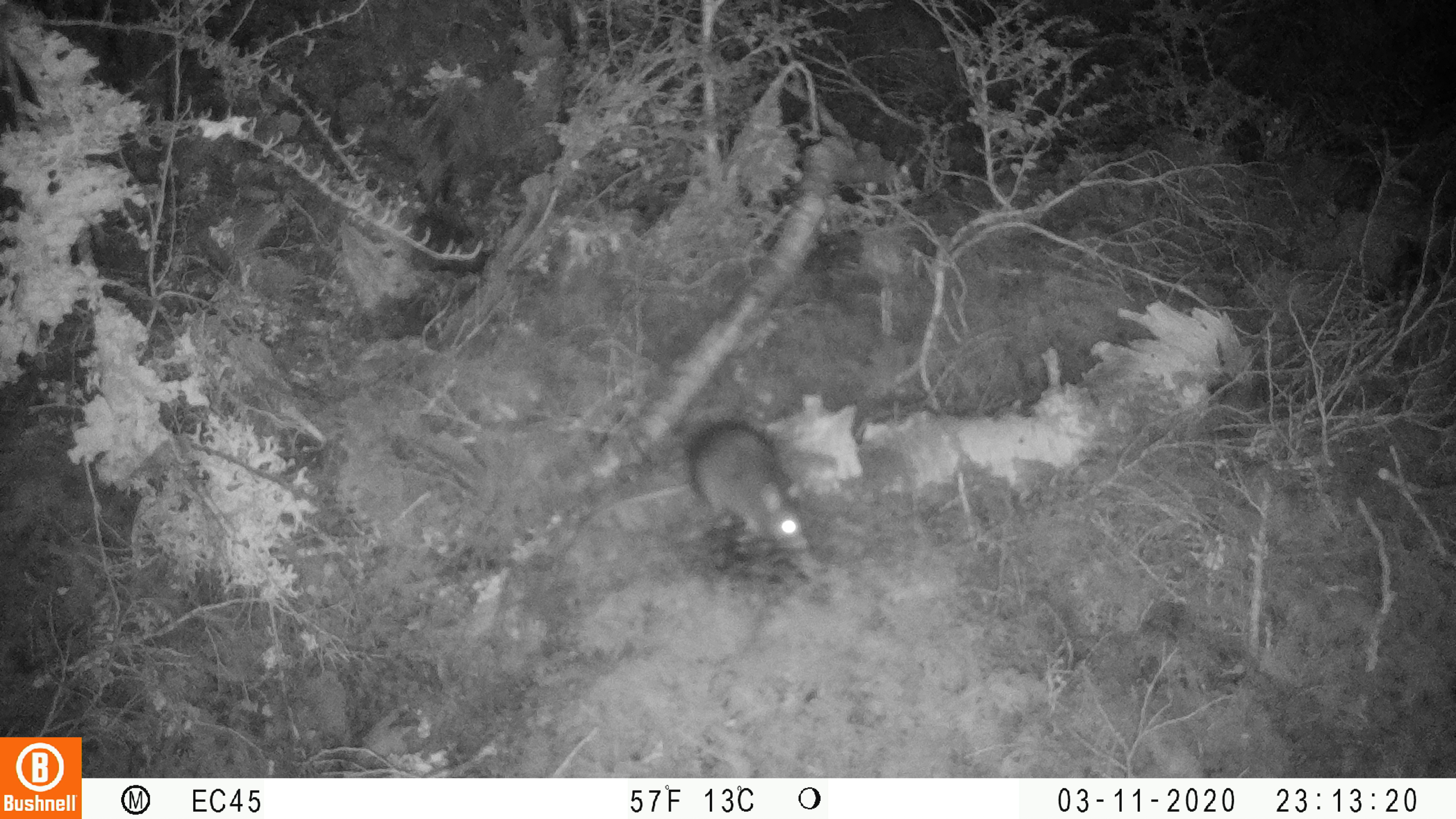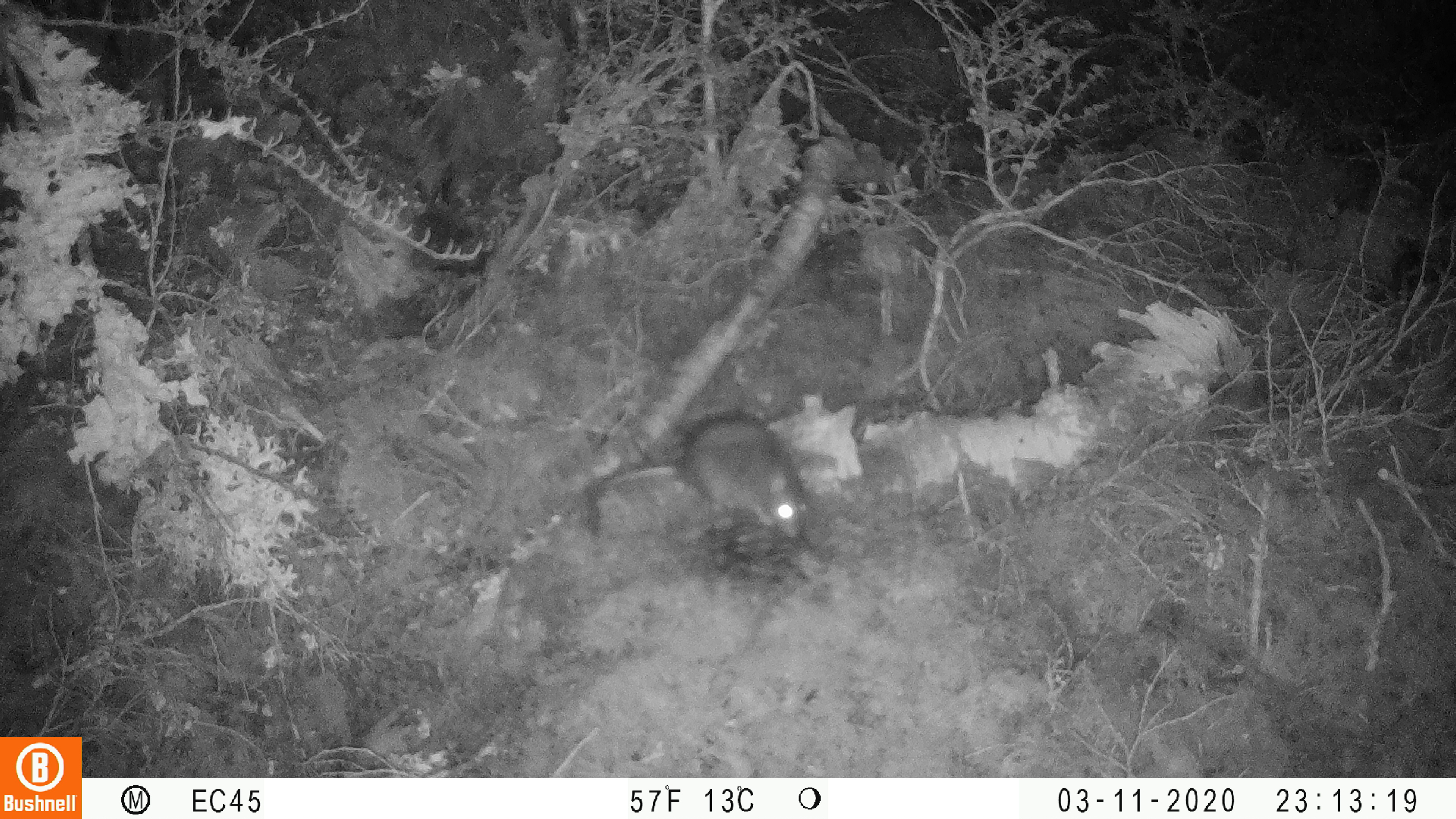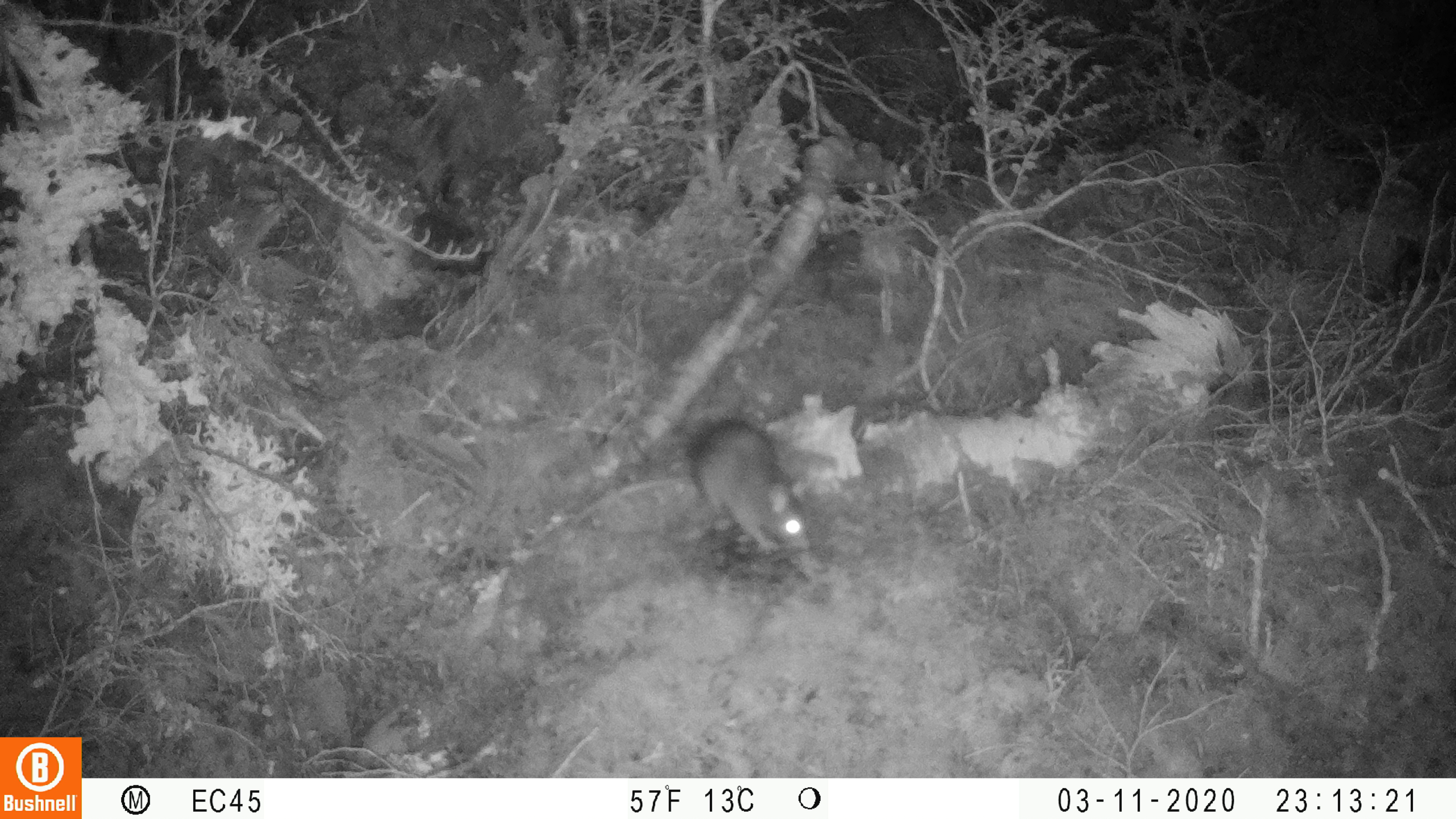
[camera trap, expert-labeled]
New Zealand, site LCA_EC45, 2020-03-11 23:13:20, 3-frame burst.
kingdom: Animalia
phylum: Chordata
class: Mammalia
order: Rodentia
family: Muridae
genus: Rattus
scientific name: Rattus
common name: rat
Rat (Rattus).